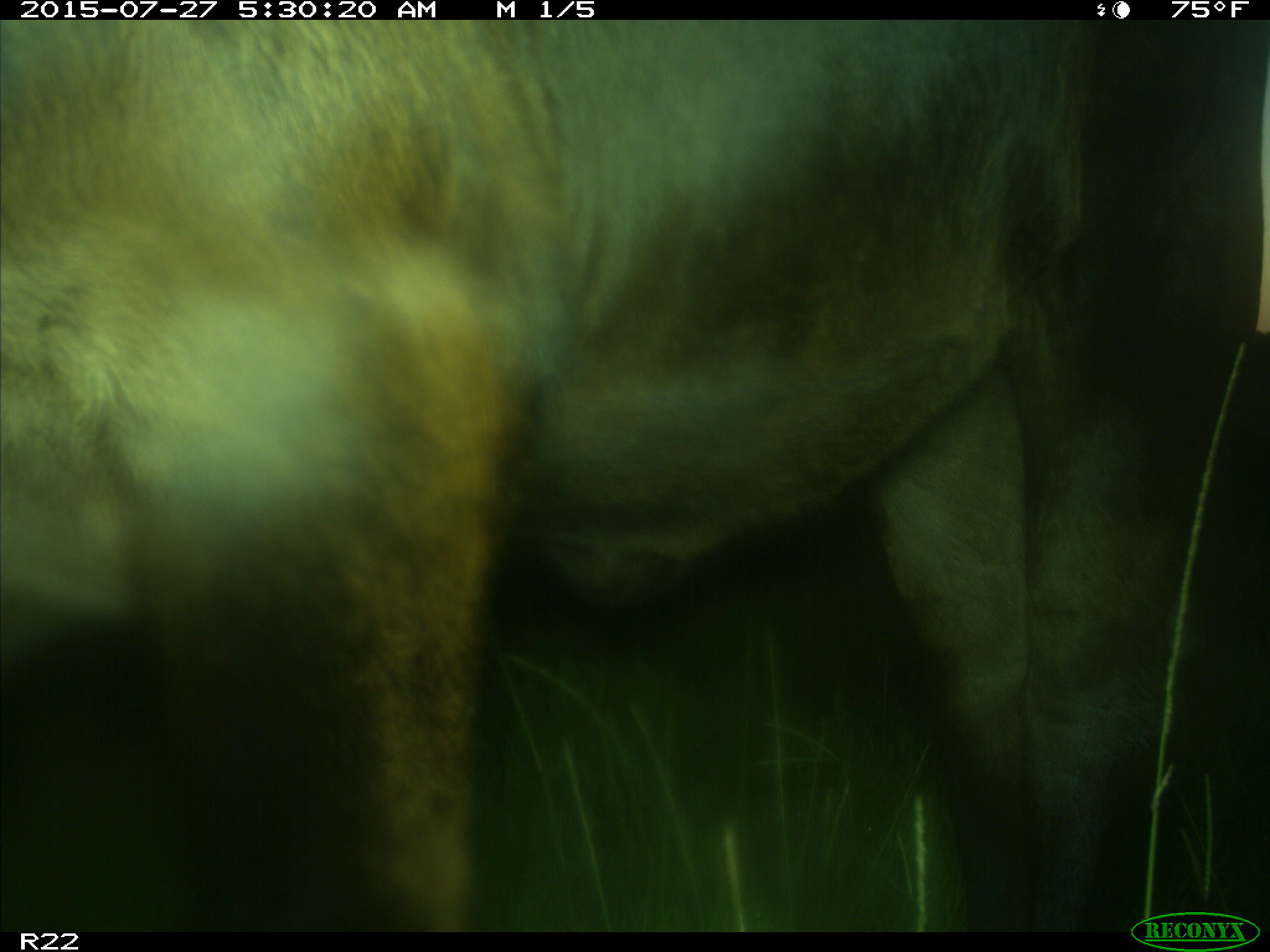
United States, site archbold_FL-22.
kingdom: Animalia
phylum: Chordata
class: Mammalia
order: Artiodactyla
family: Bovidae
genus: Bos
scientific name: Bos taurus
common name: domestic cow